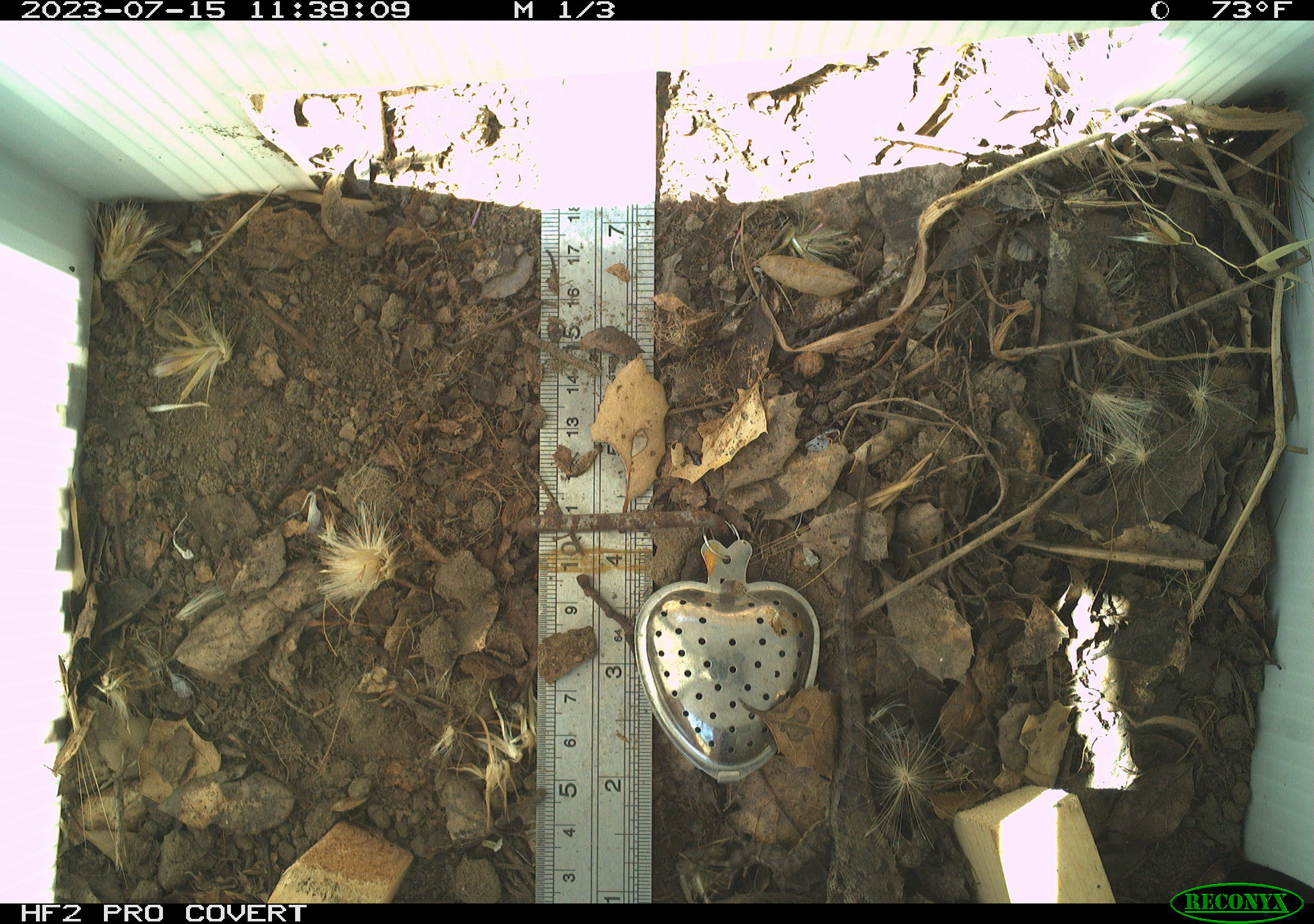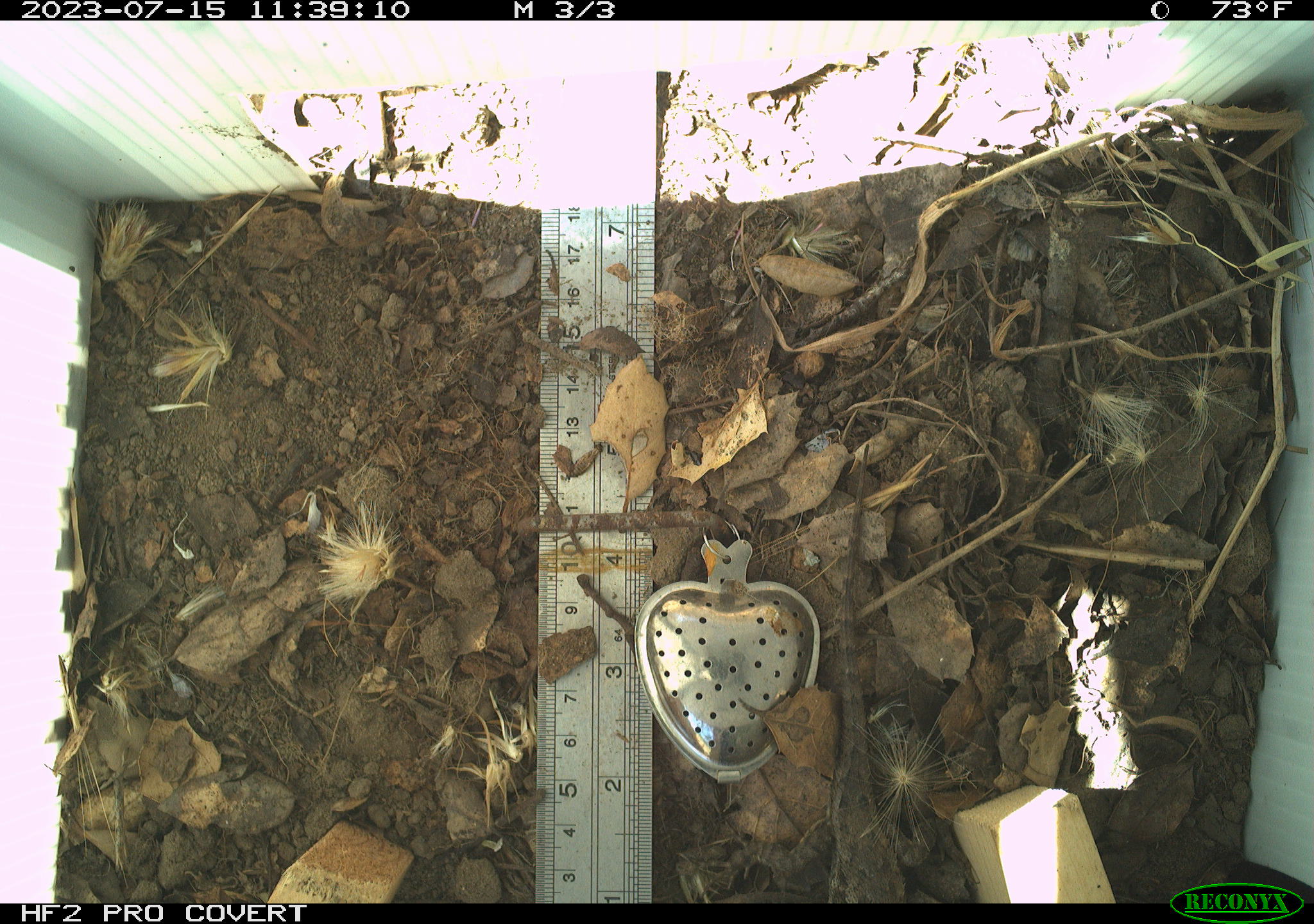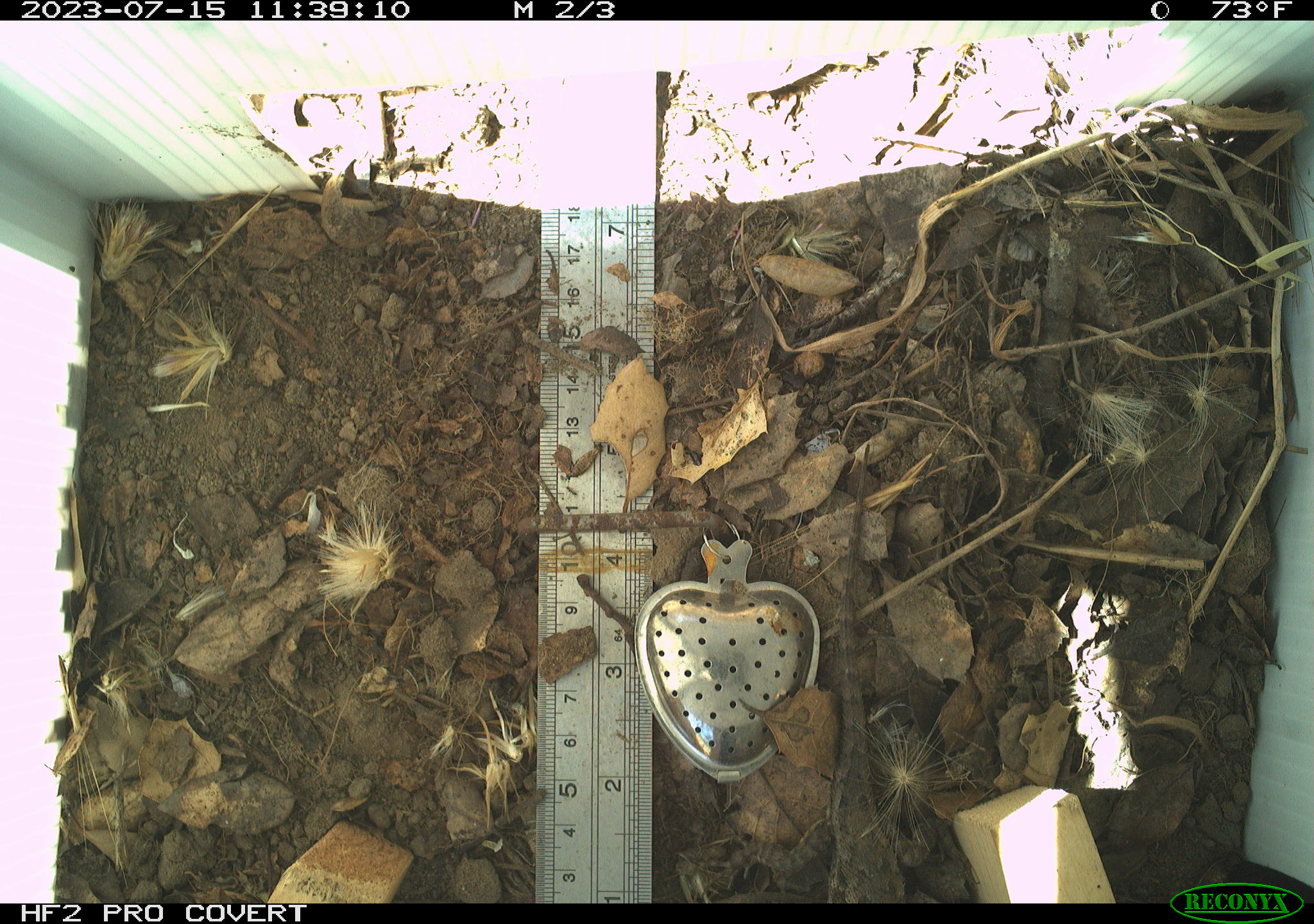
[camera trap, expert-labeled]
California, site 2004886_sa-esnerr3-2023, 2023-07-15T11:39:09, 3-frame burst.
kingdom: Animalia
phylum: Chordata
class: Reptilia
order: Squamata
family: Phrynosomatidae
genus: Sceloporus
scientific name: Sceloporus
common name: spiny lizards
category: sceloporus species